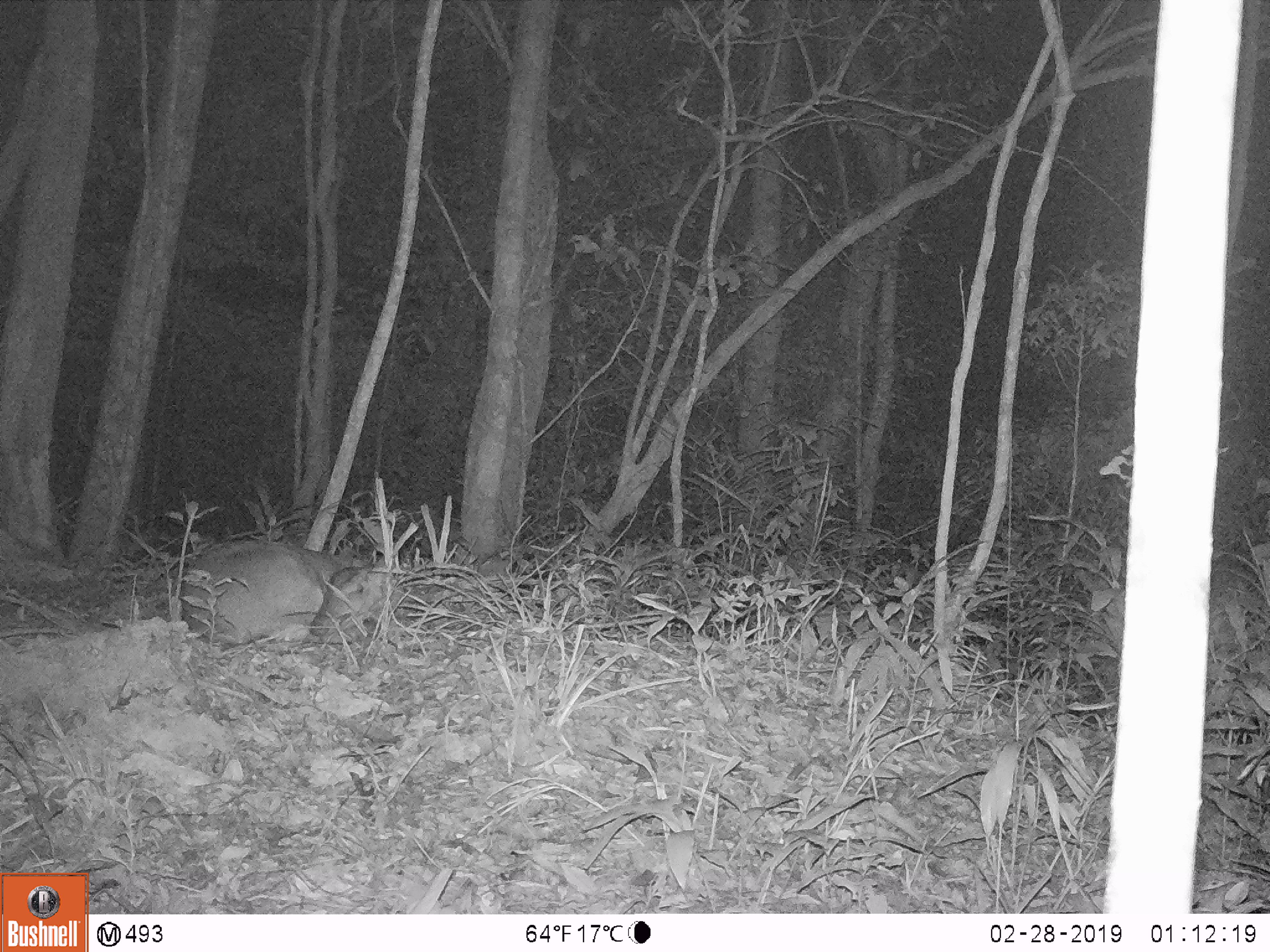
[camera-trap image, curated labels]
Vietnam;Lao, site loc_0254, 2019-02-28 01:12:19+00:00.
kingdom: Animalia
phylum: Chordata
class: Mammalia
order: Artiodactyla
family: Cervidae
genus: Muntiacus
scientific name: Muntiacus vuquangensis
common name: large-antlered muntjac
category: large antlered muntjac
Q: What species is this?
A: Large antlered muntjac (large-antlered muntjac) (Muntiacus vuquangensis).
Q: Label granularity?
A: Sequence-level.